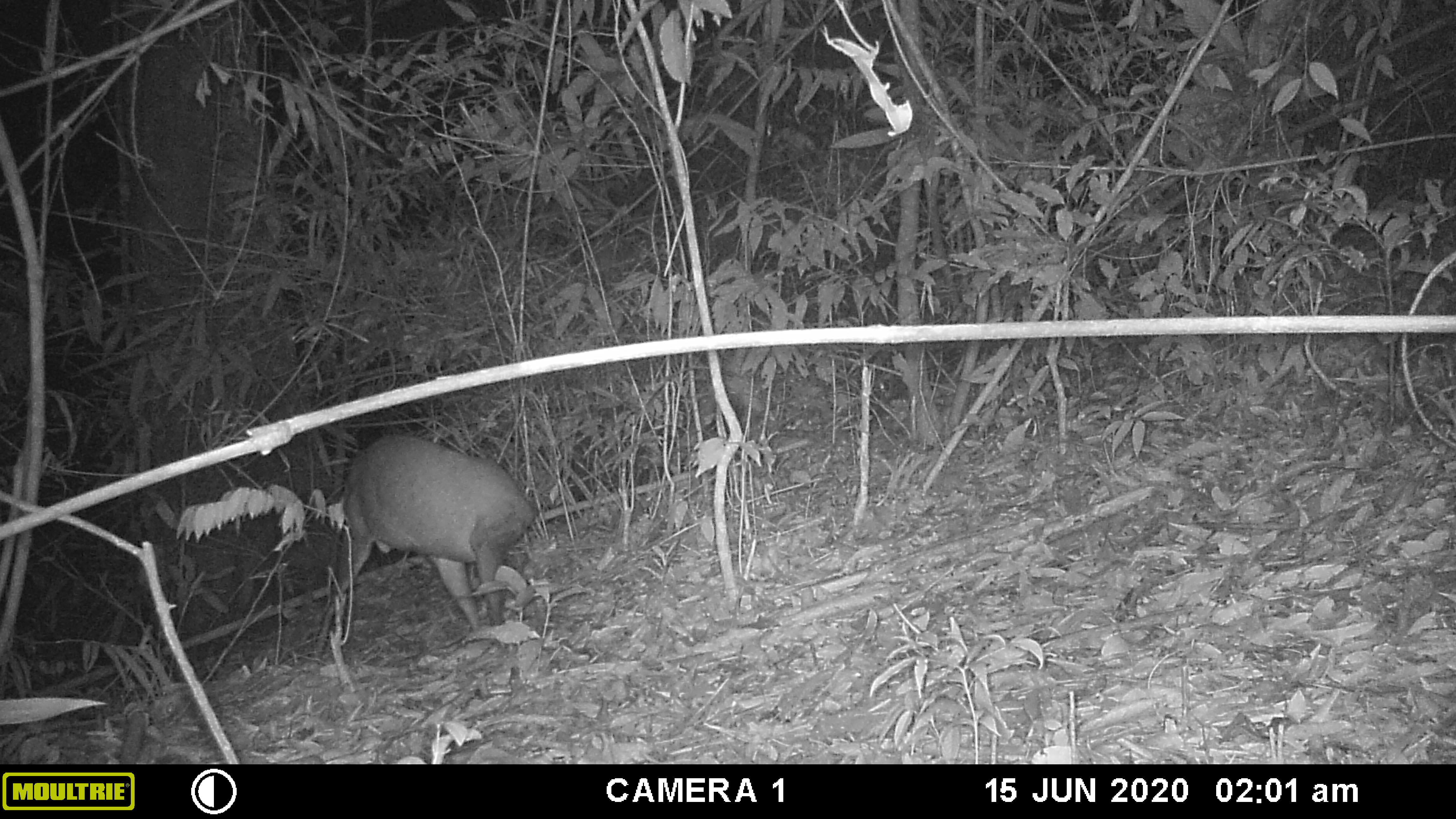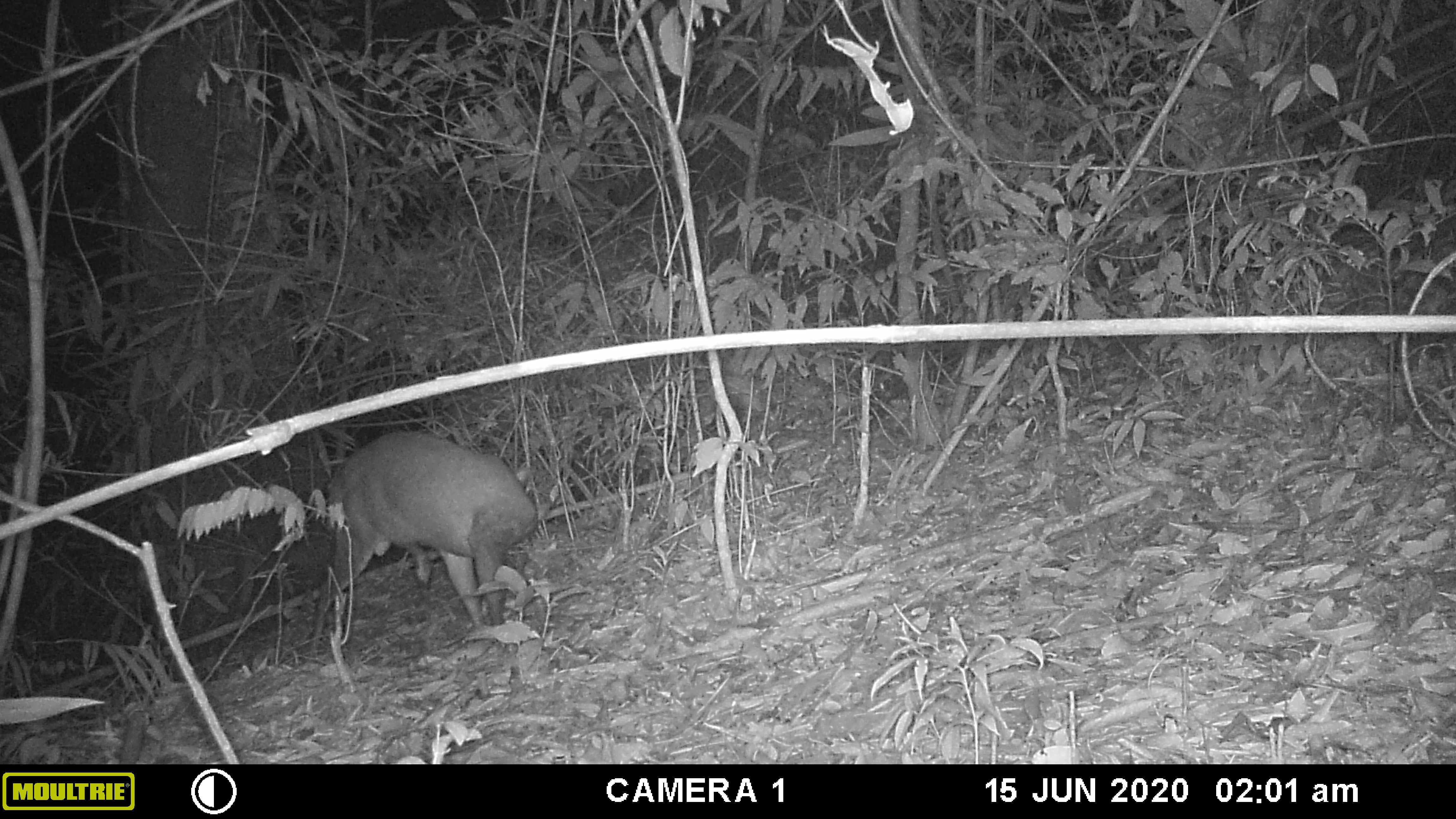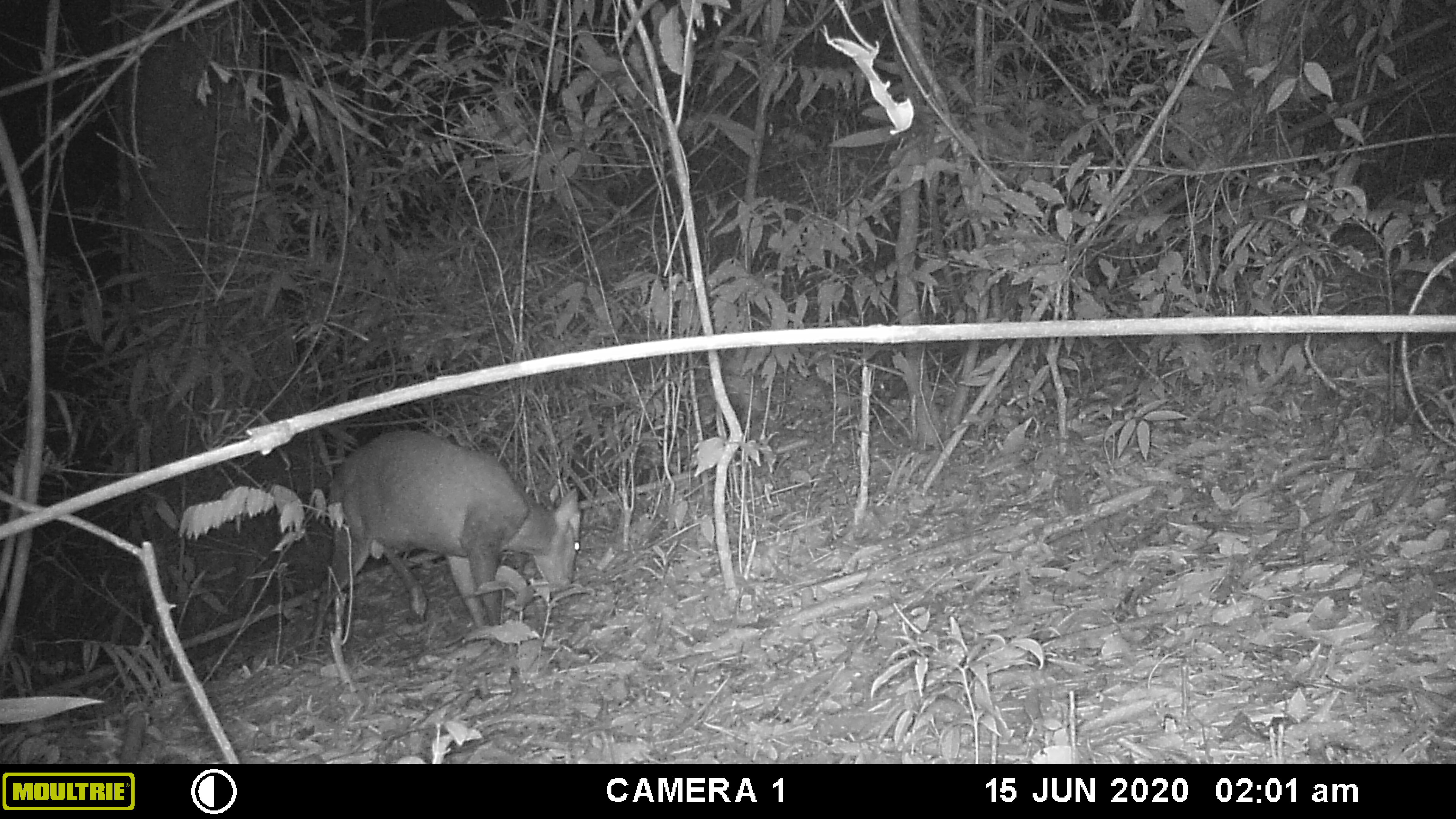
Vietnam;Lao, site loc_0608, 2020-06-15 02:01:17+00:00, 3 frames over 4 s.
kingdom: Animalia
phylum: Chordata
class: Mammalia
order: Artiodactyla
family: Cervidae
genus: Muntiacus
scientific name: Muntiacus rooseveltorum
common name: roosevelt's muntjac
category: roosevelts muntjac group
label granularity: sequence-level